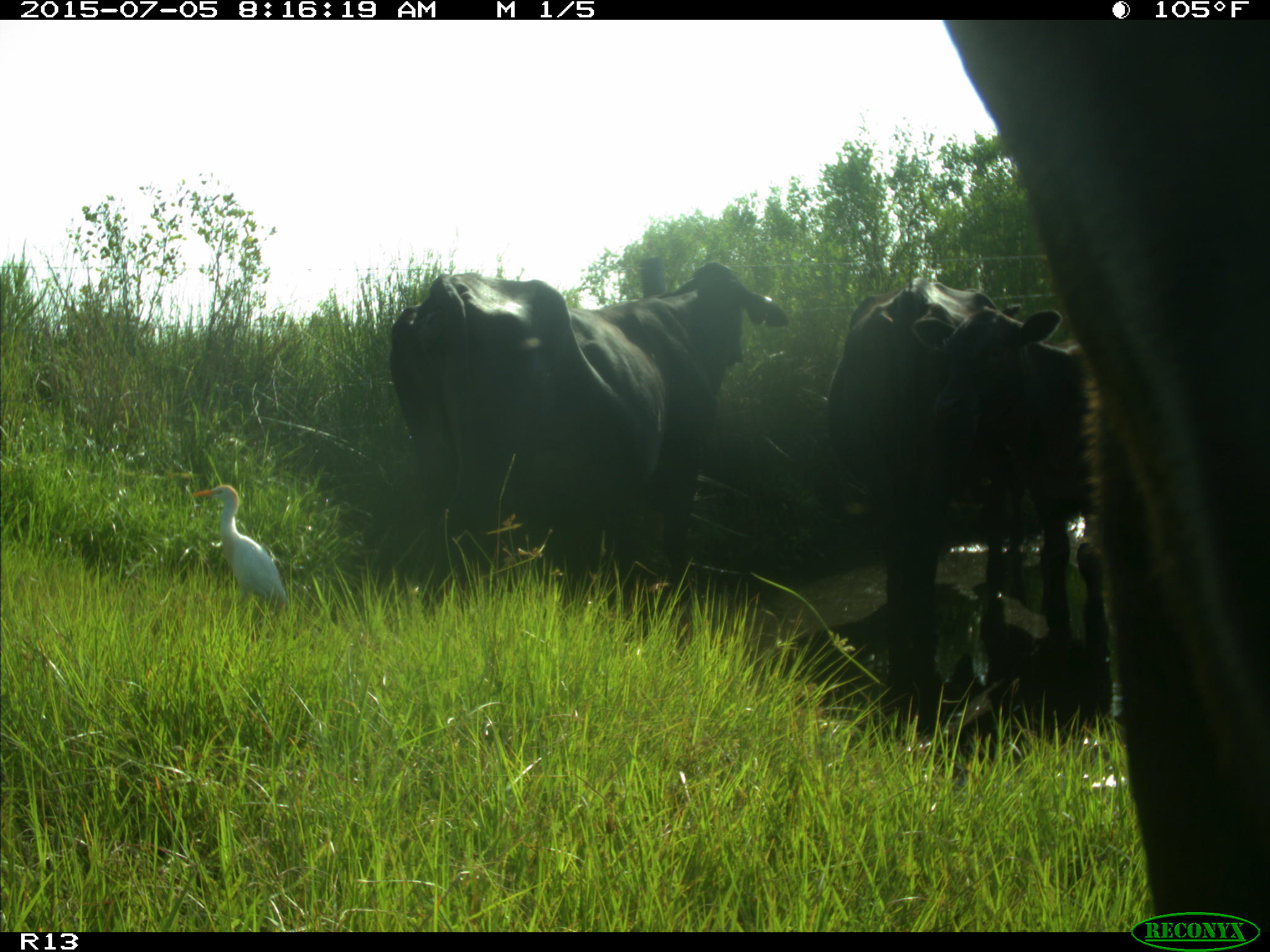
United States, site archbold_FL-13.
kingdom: Animalia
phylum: Chordata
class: Mammalia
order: Artiodactyla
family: Bovidae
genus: Bos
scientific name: Bos taurus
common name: domestic cow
Bos taurus (domestic cow).